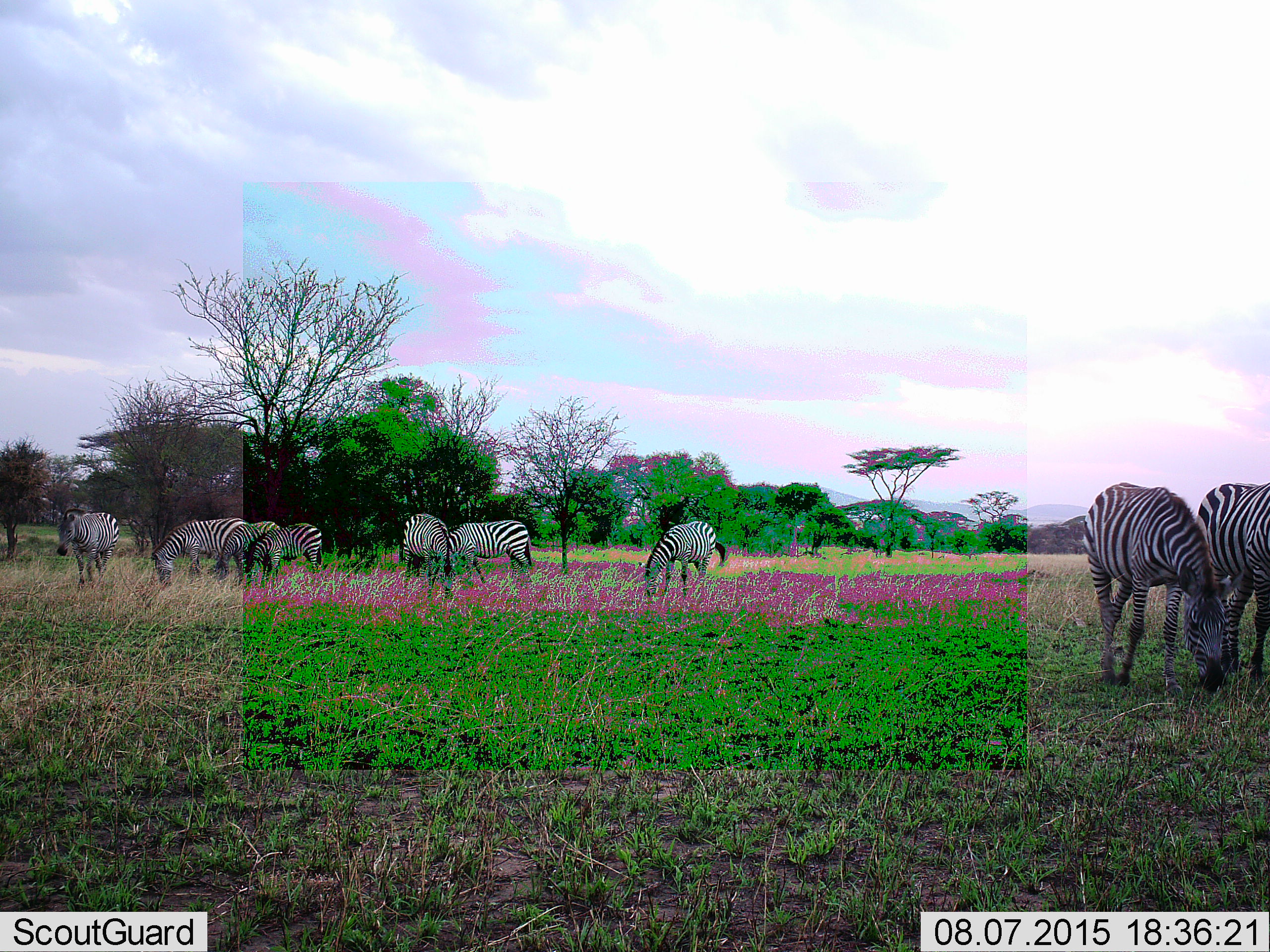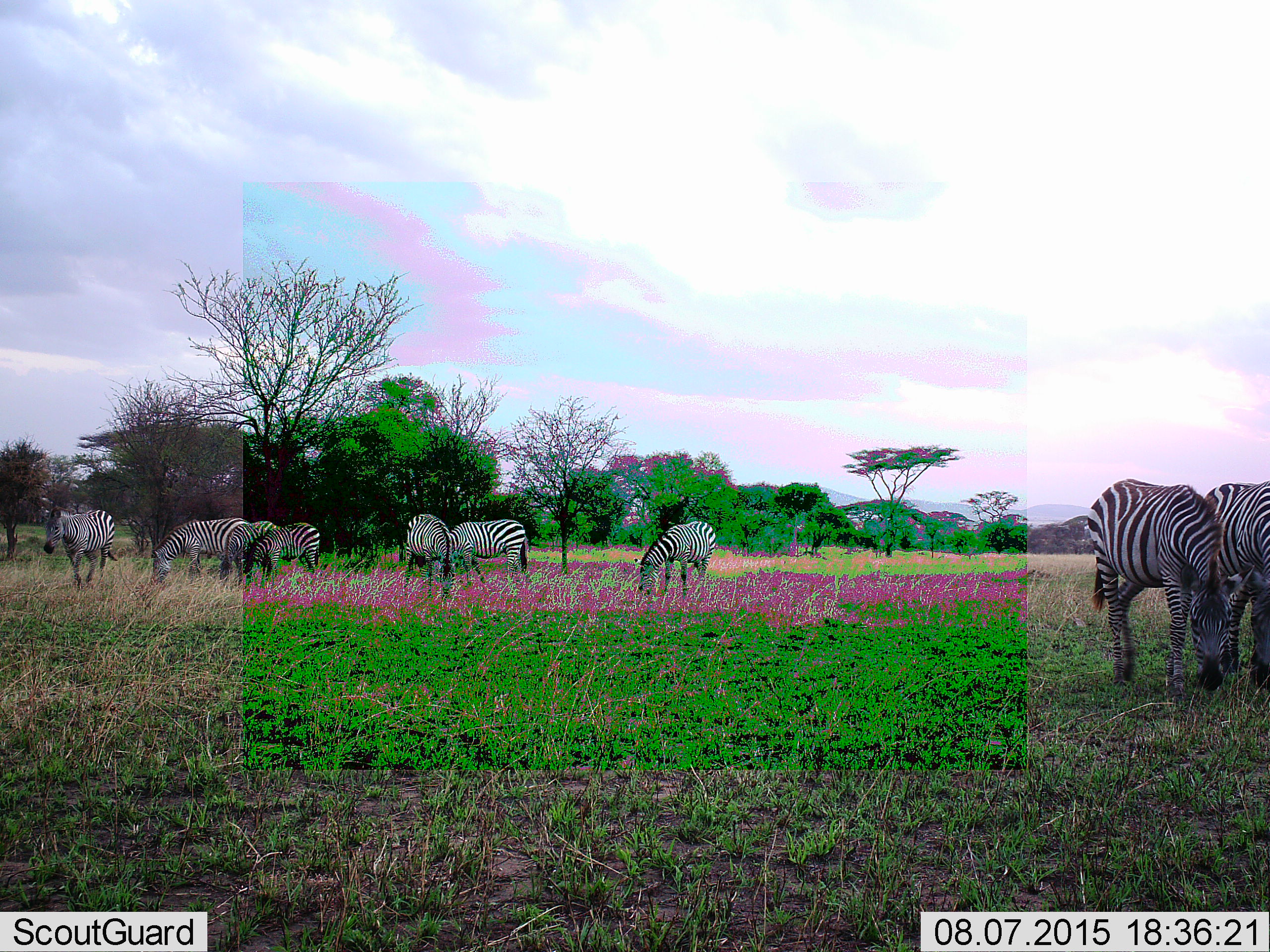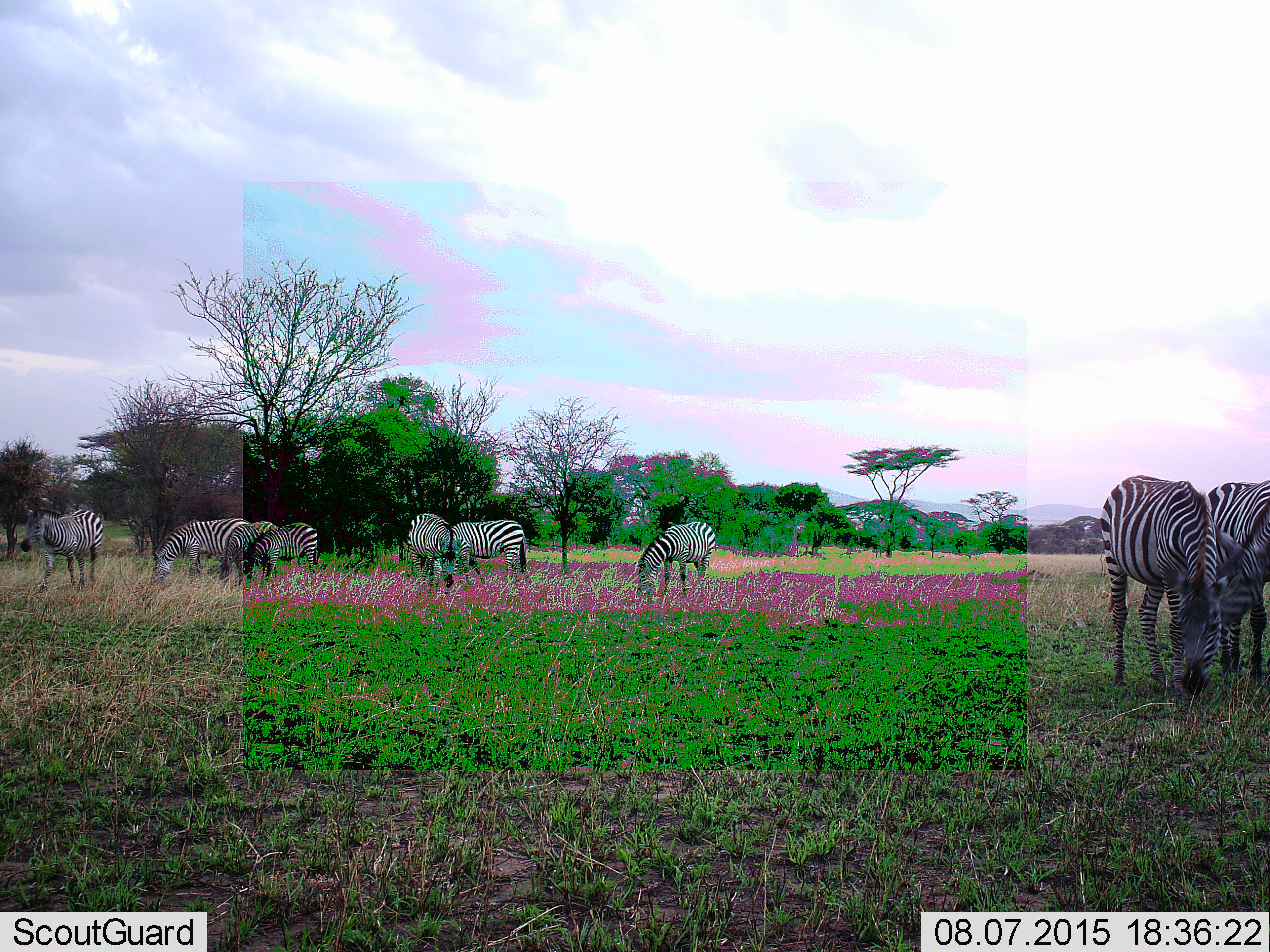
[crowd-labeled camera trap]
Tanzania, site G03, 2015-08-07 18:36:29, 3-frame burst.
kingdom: Animalia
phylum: Chordata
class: Mammalia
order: Perissodactyla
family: Equidae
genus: Equus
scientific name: Equus quagga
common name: plains zebra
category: zebra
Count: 9.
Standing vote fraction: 45%.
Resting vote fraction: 0%.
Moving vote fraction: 40%.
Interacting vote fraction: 5%.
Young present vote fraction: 5%.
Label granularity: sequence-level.